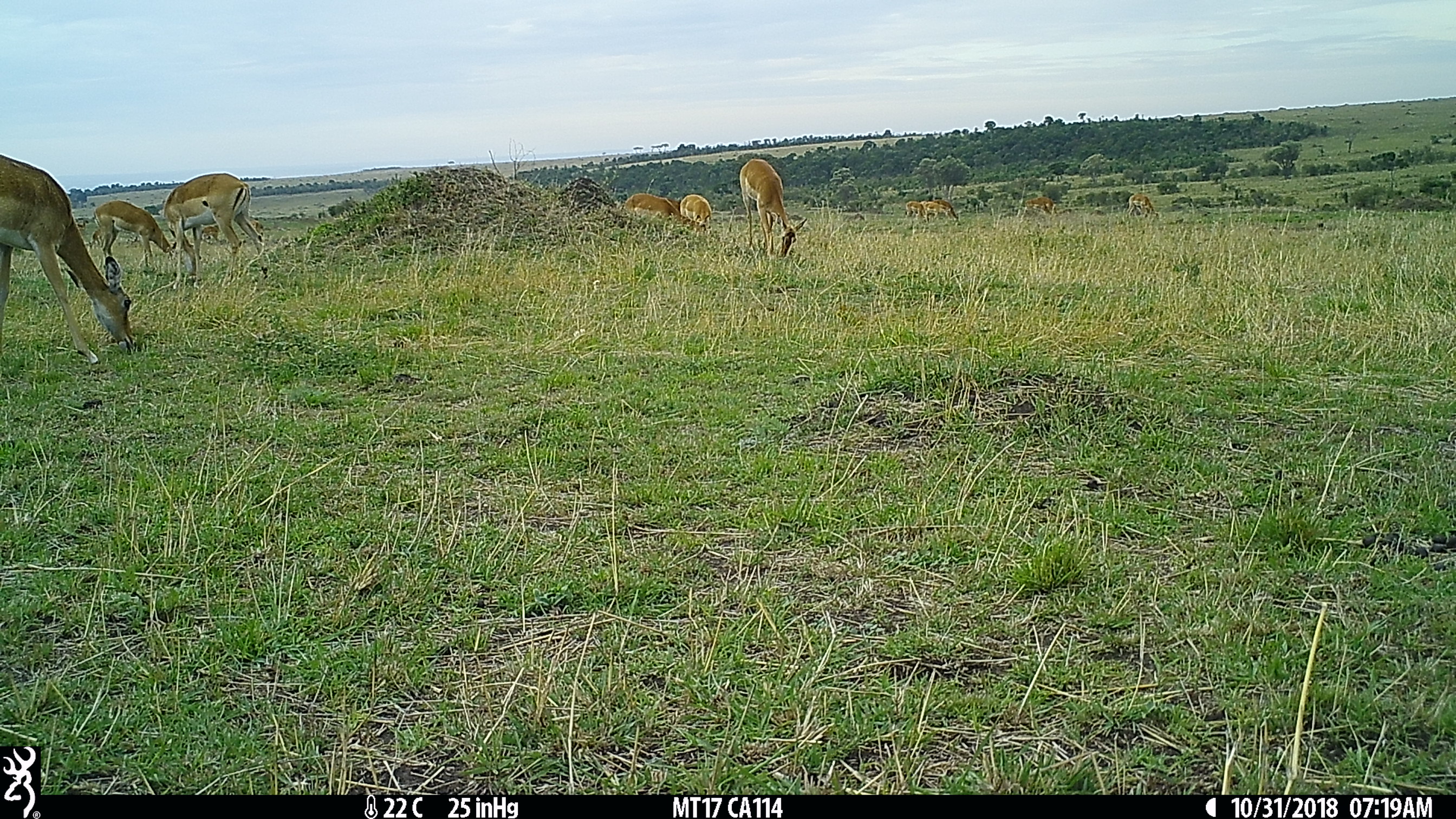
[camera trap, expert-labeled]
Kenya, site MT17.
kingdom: Animalia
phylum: Chordata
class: Mammalia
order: Artiodactyla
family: Bovidae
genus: Aepyceros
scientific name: Aepyceros melampus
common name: impala